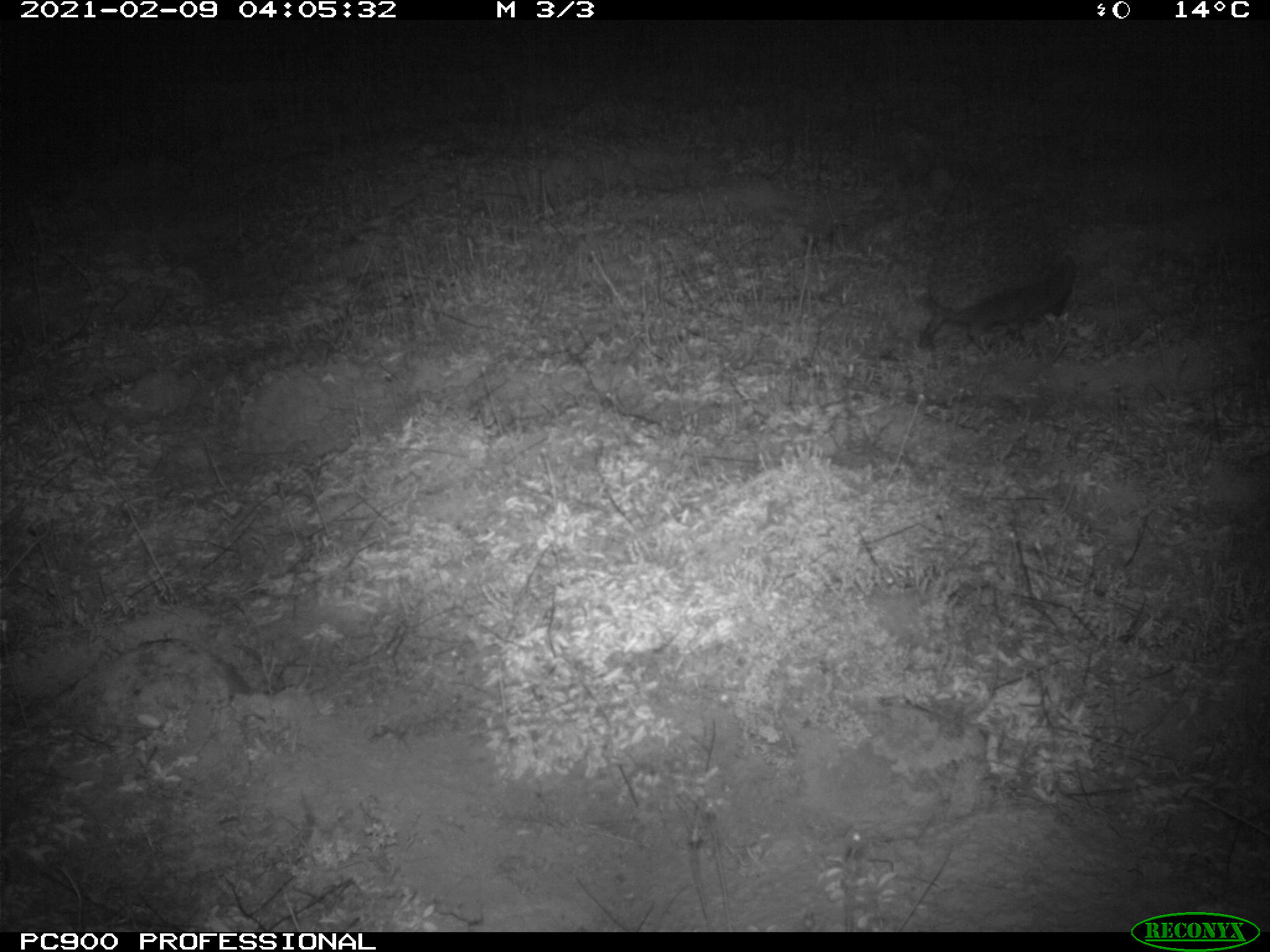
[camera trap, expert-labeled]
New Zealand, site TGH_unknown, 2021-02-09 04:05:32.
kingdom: Animalia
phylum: Chordata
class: Mammalia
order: Eulipotyphla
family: Erinaceidae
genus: Erinaceus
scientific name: Erinaceus europaeus europaeus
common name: european hedgehog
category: hedgehog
Hedgehog (european hedgehog) (Erinaceus europaeus europaeus).